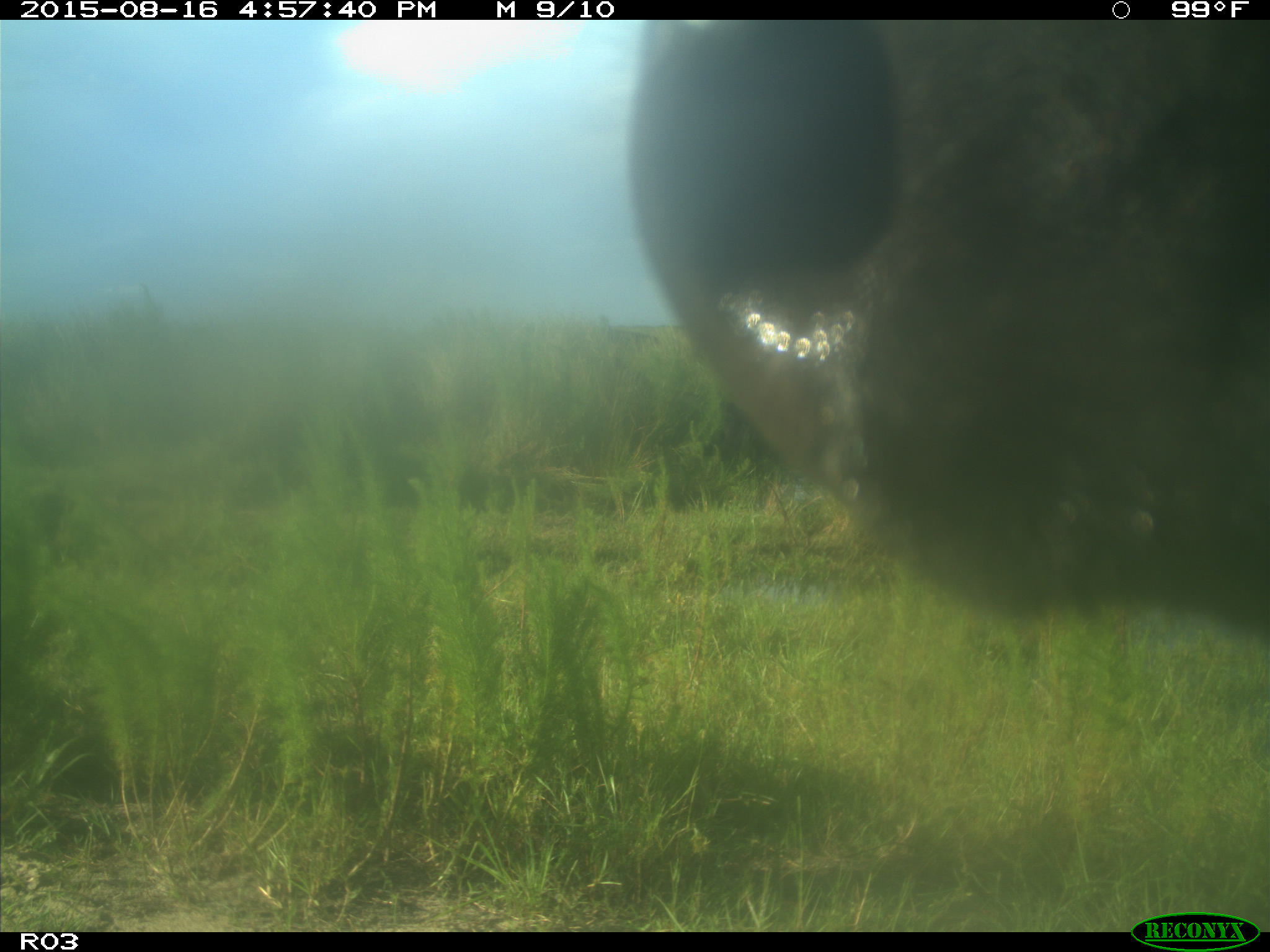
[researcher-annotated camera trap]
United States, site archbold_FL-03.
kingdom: Animalia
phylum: Chordata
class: Mammalia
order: Artiodactyla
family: Bovidae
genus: Bos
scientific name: Bos taurus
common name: domestic cow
Bos taurus (domestic cow).